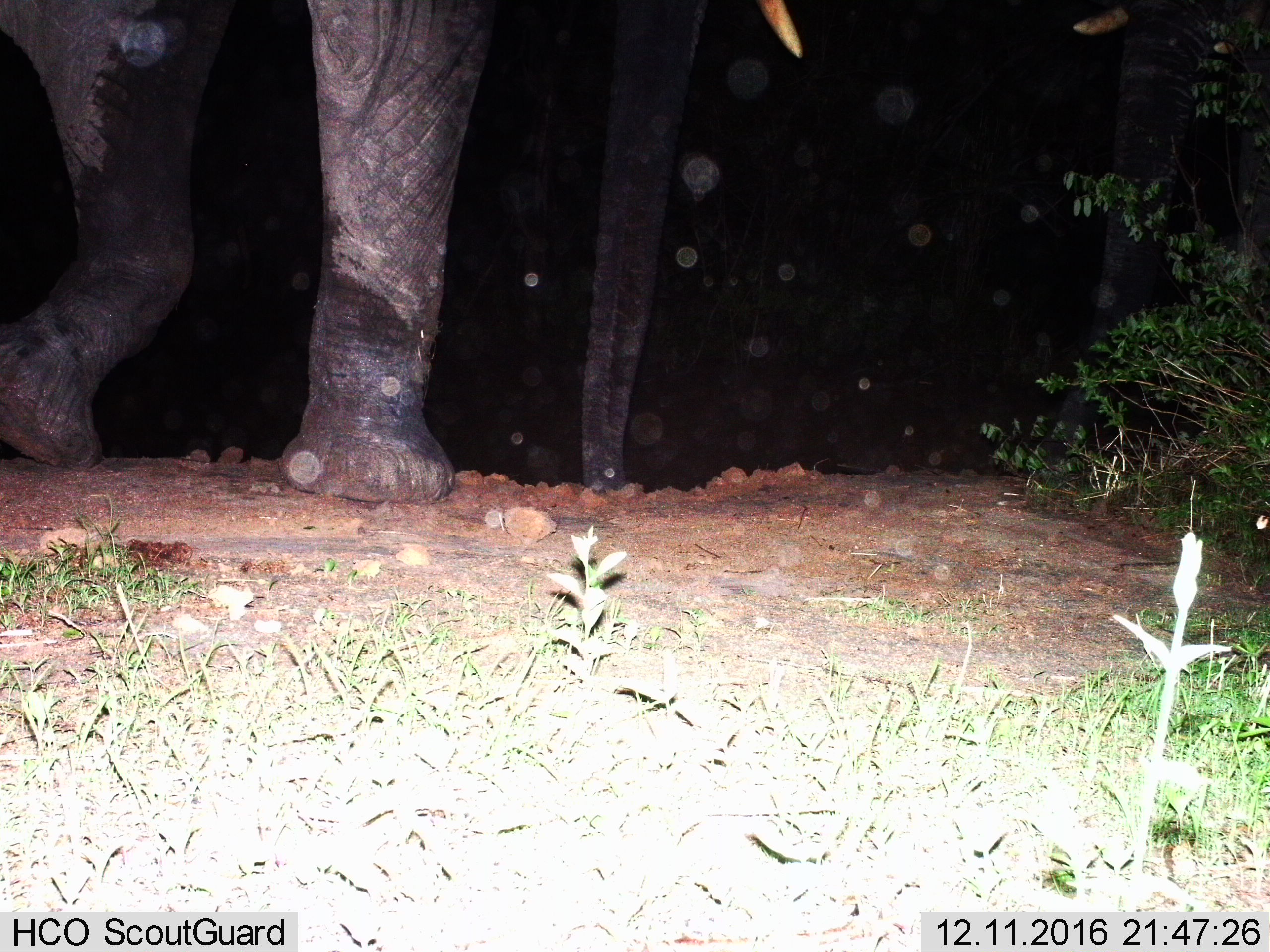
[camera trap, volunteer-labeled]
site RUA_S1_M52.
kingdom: Animalia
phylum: Chordata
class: Mammalia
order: Proboscidea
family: Elephantidae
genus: Loxodonta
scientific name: Loxodonta africana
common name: african bush elephant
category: elephant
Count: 2.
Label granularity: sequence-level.